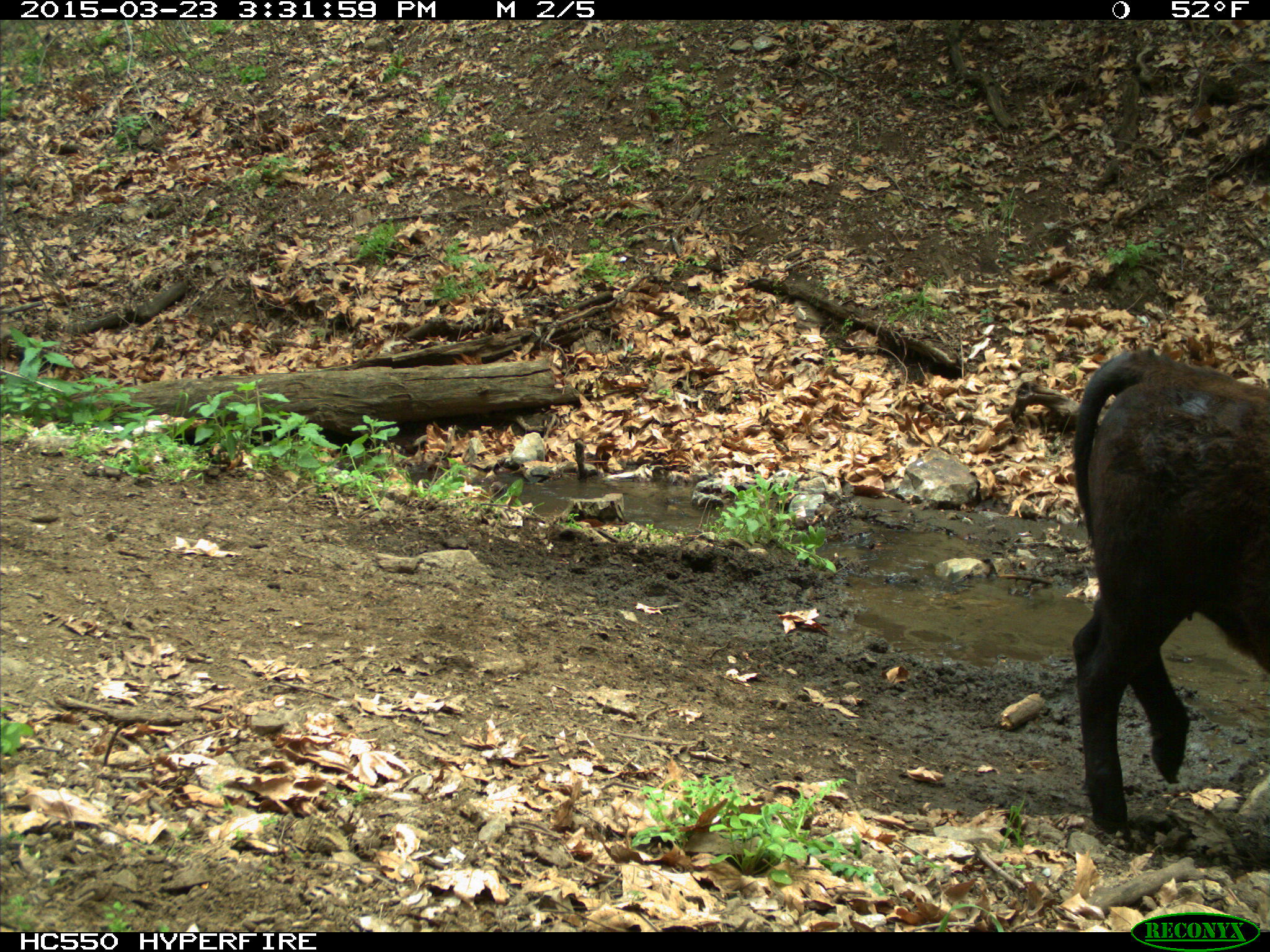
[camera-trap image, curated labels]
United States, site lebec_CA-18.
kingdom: Animalia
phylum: Chordata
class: Mammalia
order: Artiodactyla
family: Bovidae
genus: Bos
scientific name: Bos taurus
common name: domestic cow